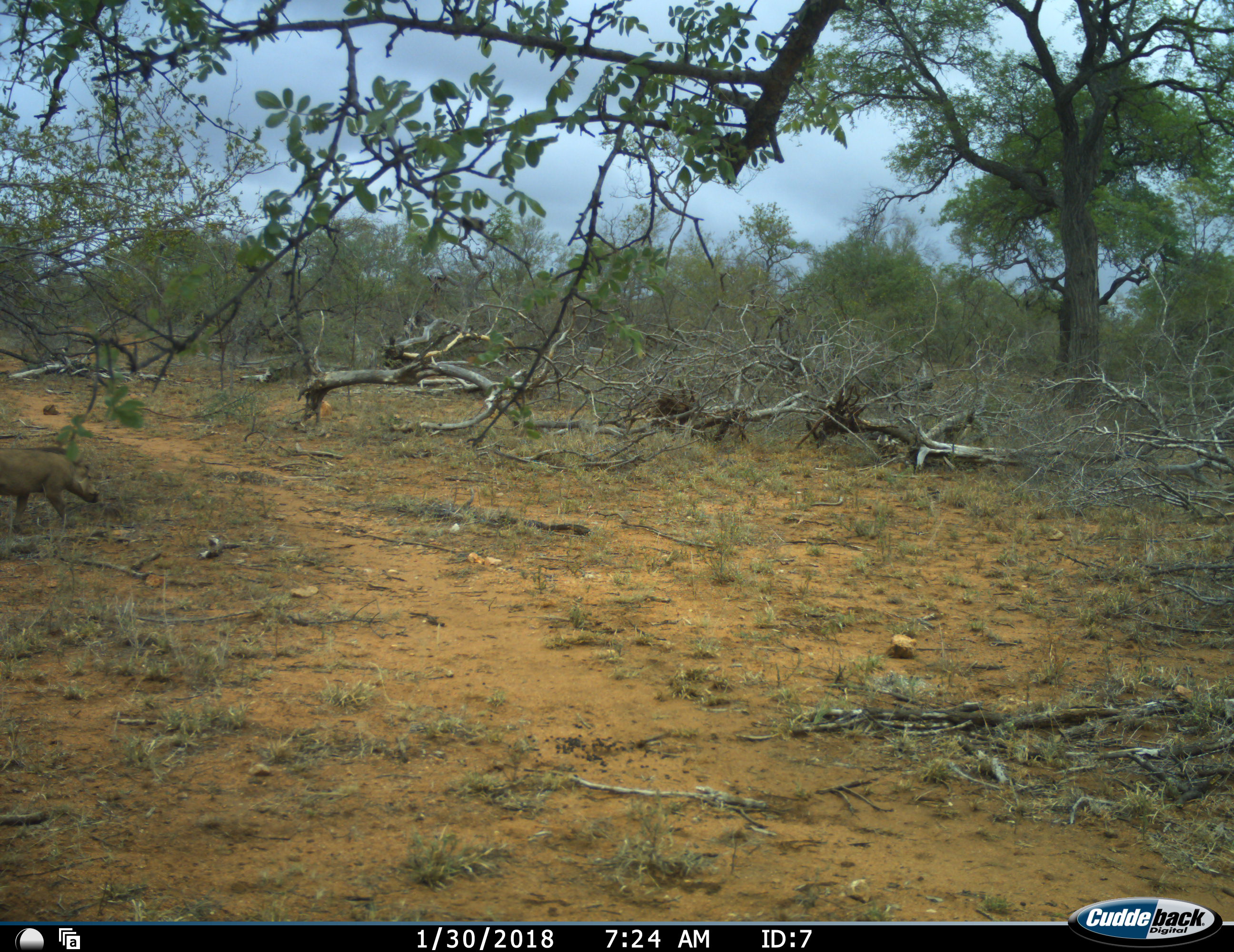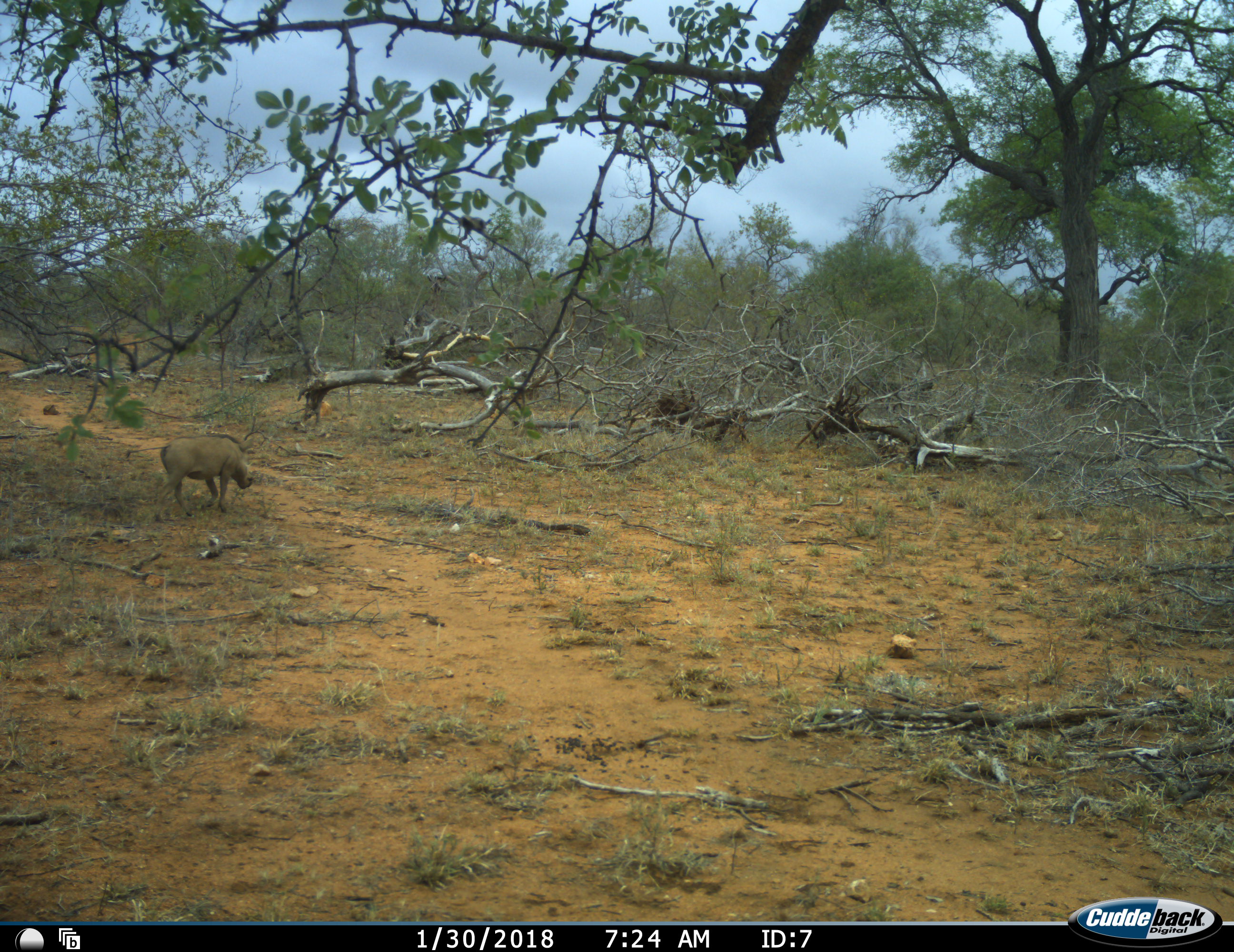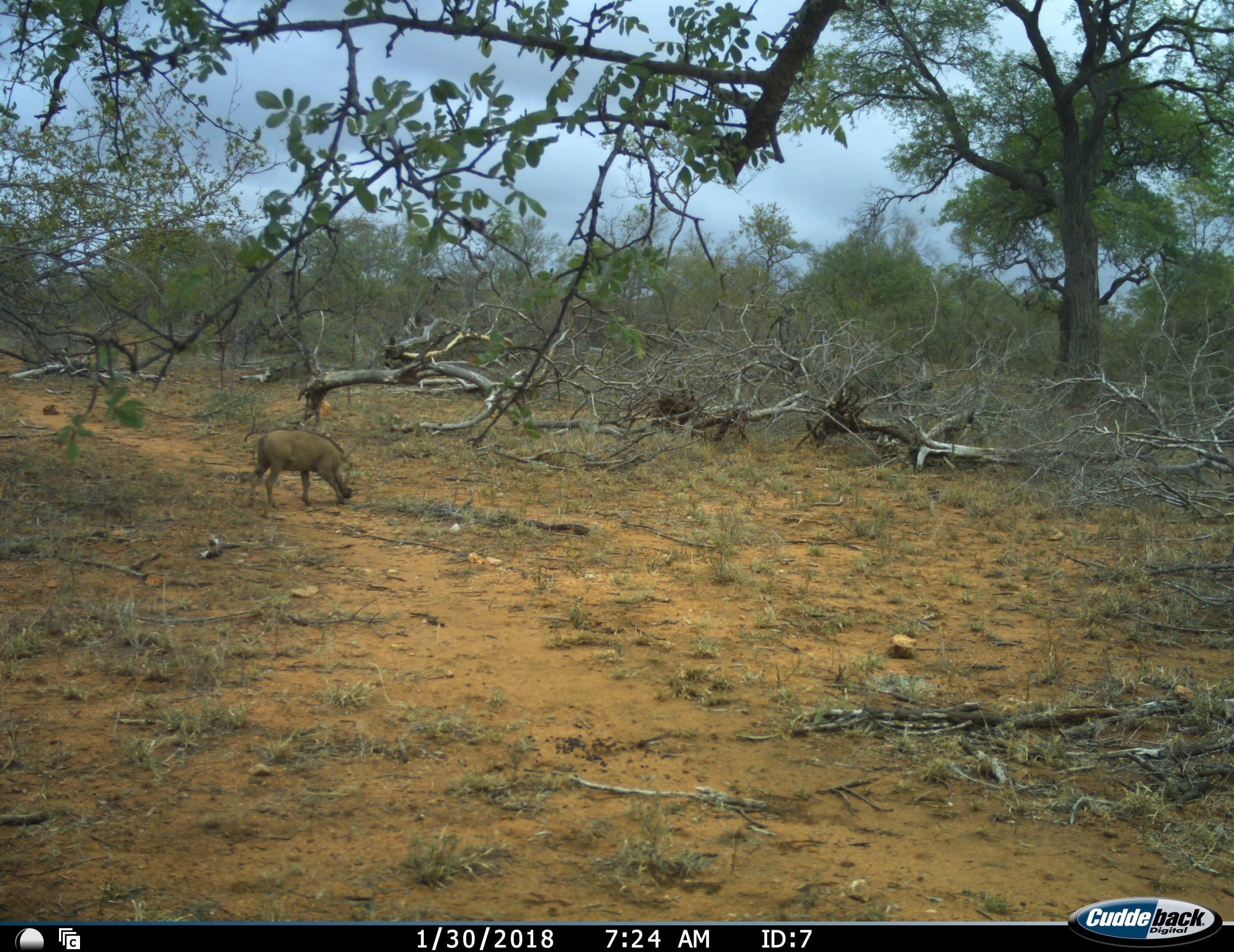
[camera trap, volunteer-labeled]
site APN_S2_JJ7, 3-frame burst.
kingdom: Animalia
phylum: Chordata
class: Mammalia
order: Artiodactyla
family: Suidae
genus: Phacochoerus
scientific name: Phacochoerus africanus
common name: warthog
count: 1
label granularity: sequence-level